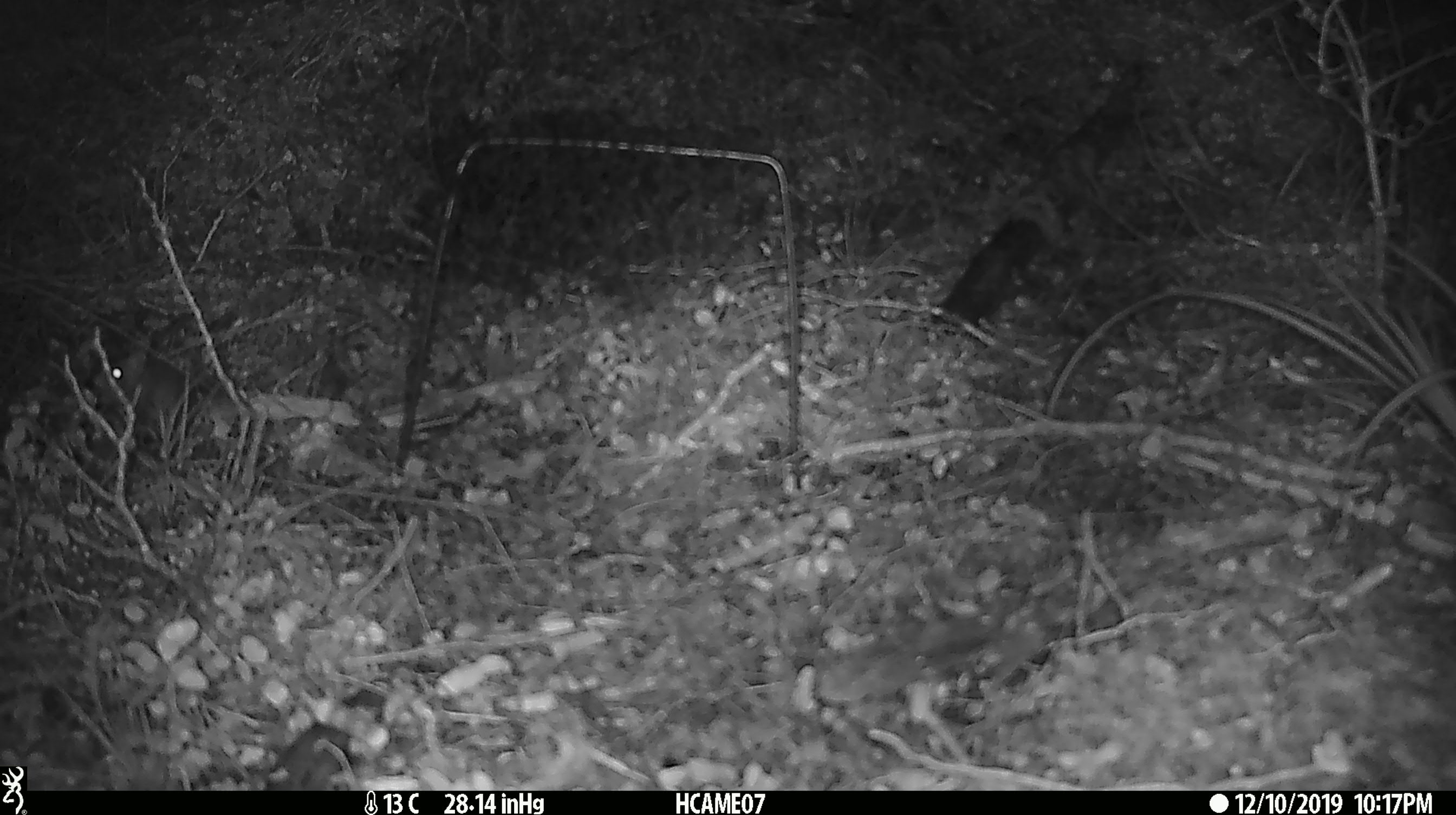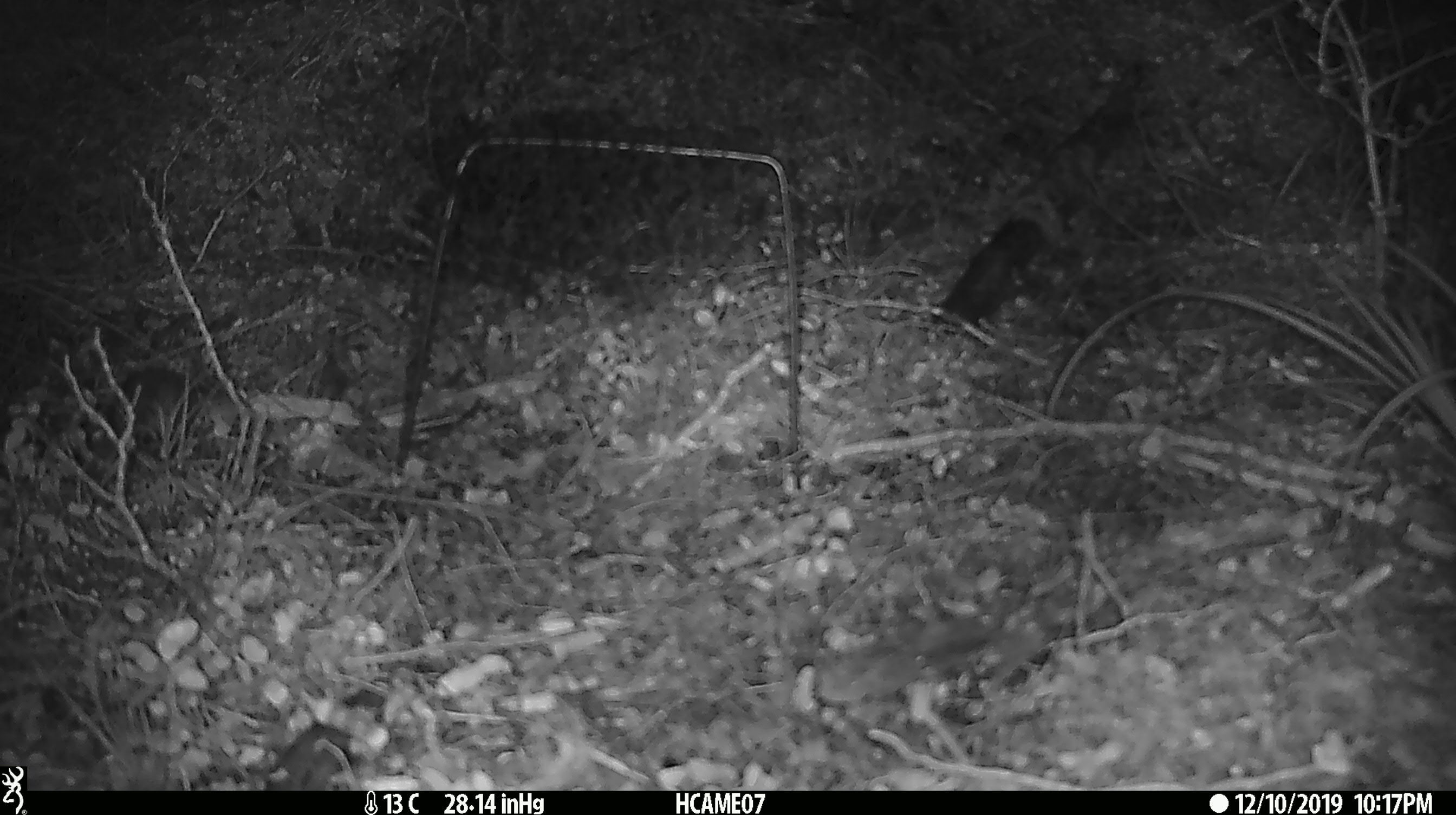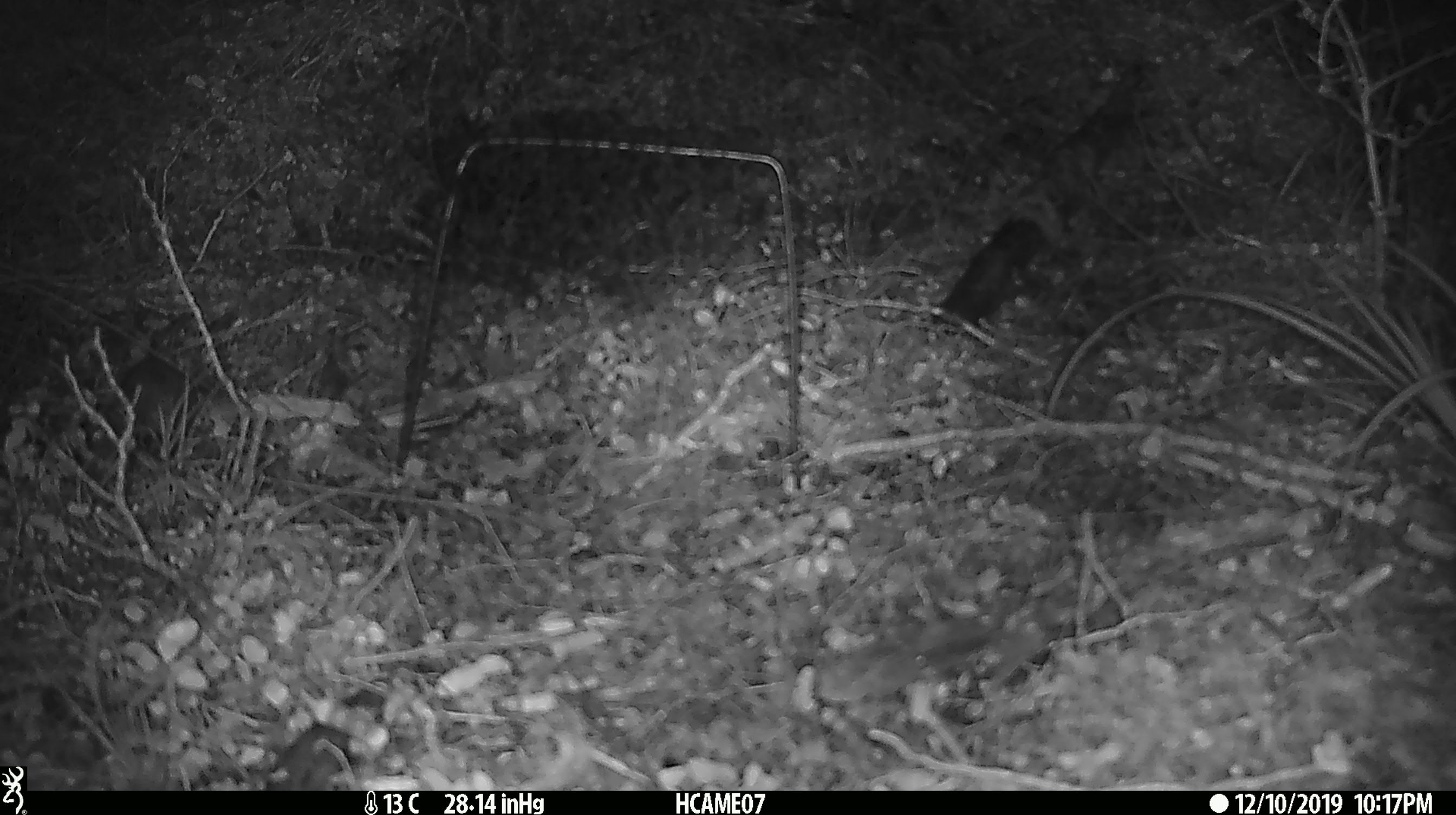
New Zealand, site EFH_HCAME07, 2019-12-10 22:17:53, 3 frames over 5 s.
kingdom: Animalia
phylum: Chordata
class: Mammalia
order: Rodentia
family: Muridae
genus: Mus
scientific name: Mus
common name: mouse